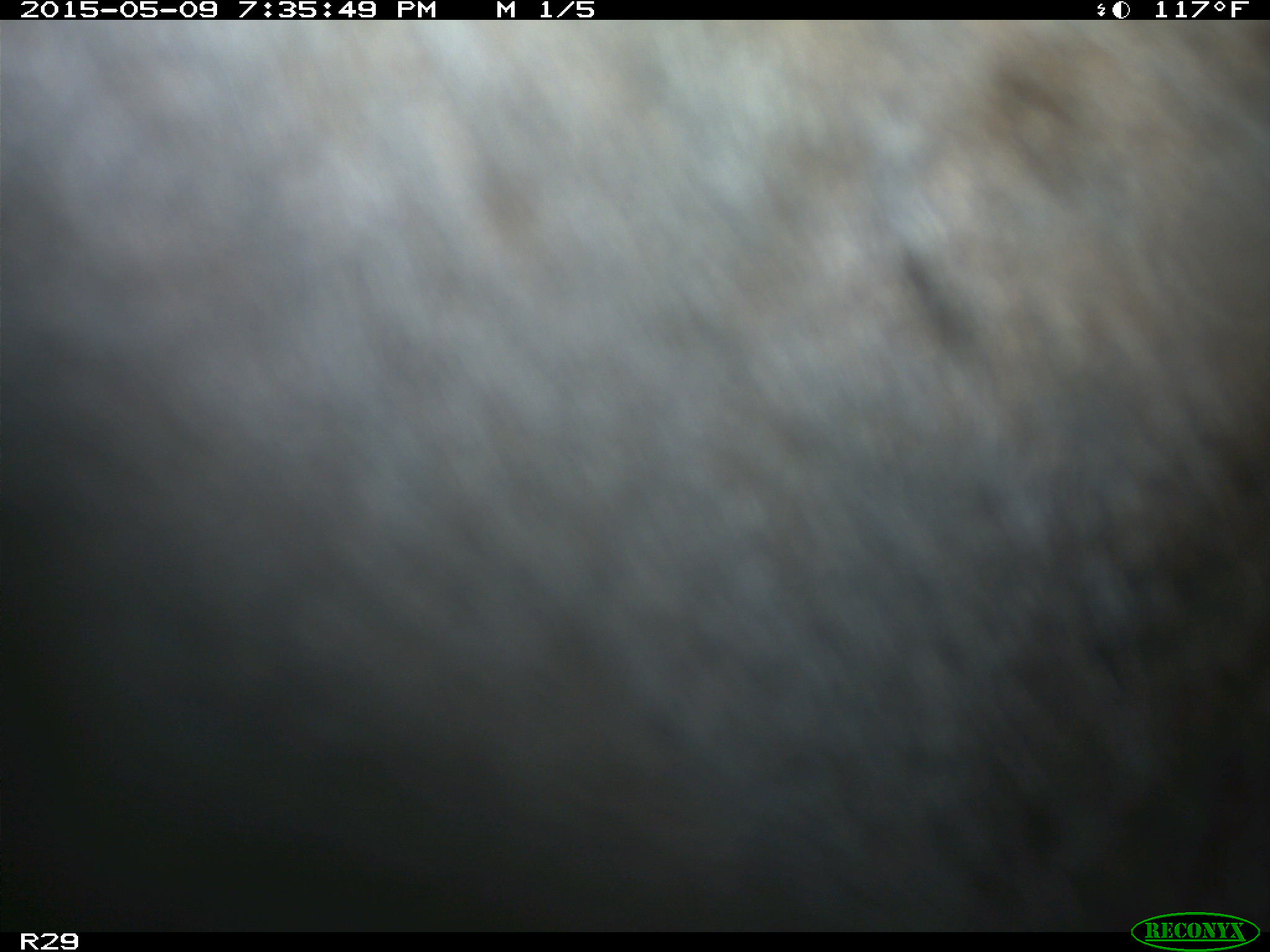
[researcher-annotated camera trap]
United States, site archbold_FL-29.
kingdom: Animalia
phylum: Chordata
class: Mammalia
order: Artiodactyla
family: Bovidae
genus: Bos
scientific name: Bos taurus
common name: domestic cow